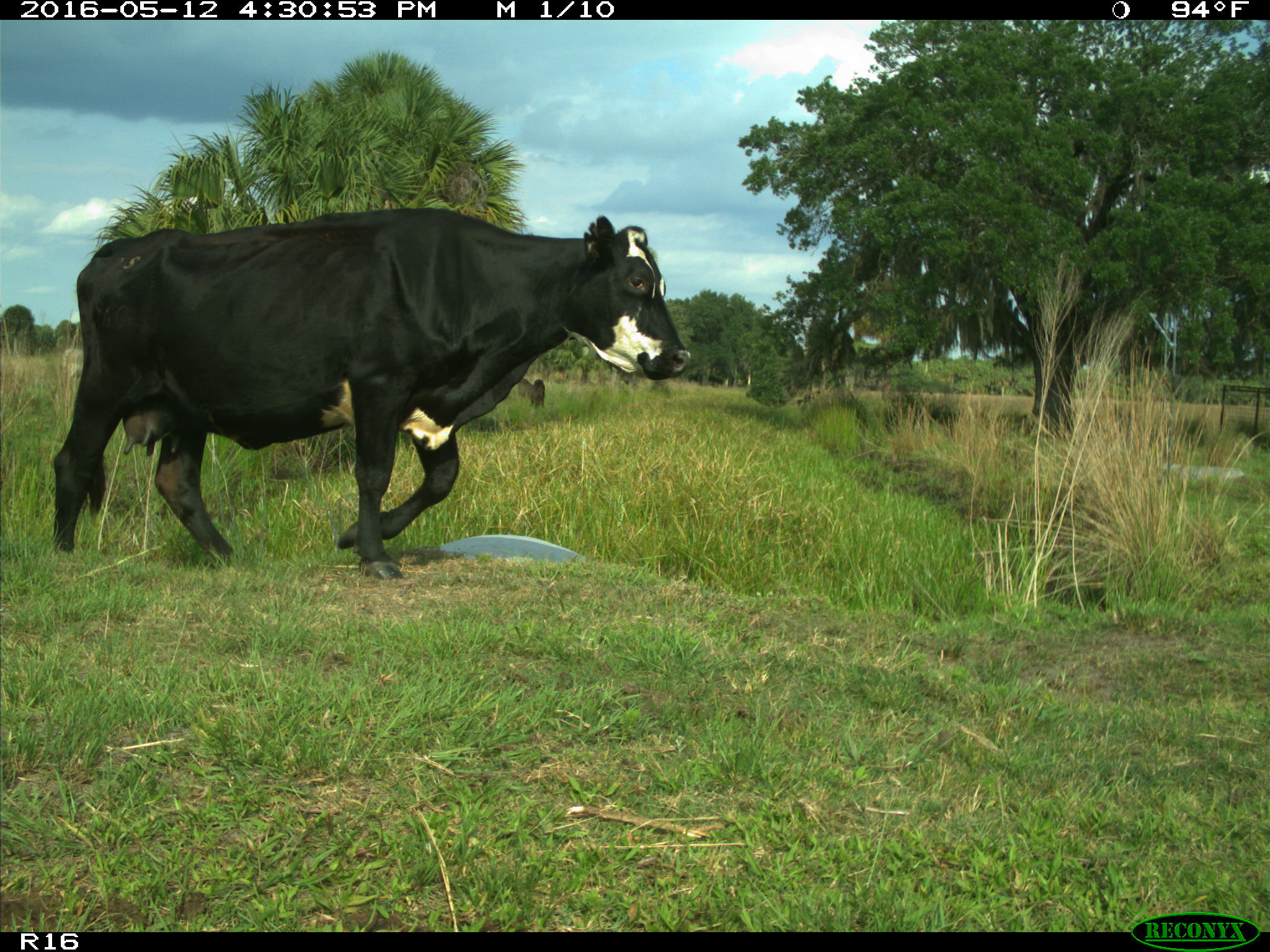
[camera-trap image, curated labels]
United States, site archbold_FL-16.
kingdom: Animalia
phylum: Chordata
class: Mammalia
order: Artiodactyla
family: Bovidae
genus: Bos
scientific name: Bos taurus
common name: domestic cow